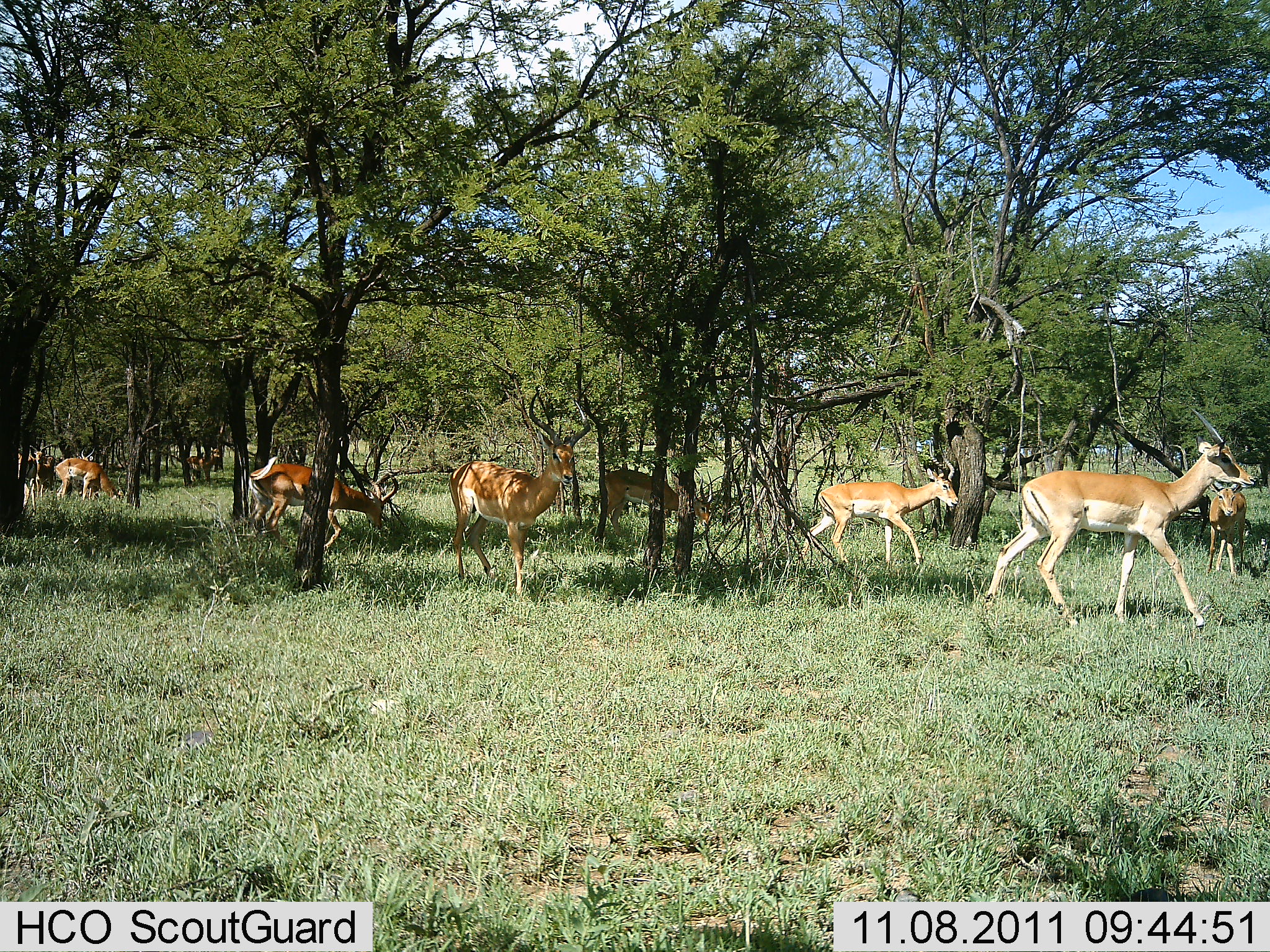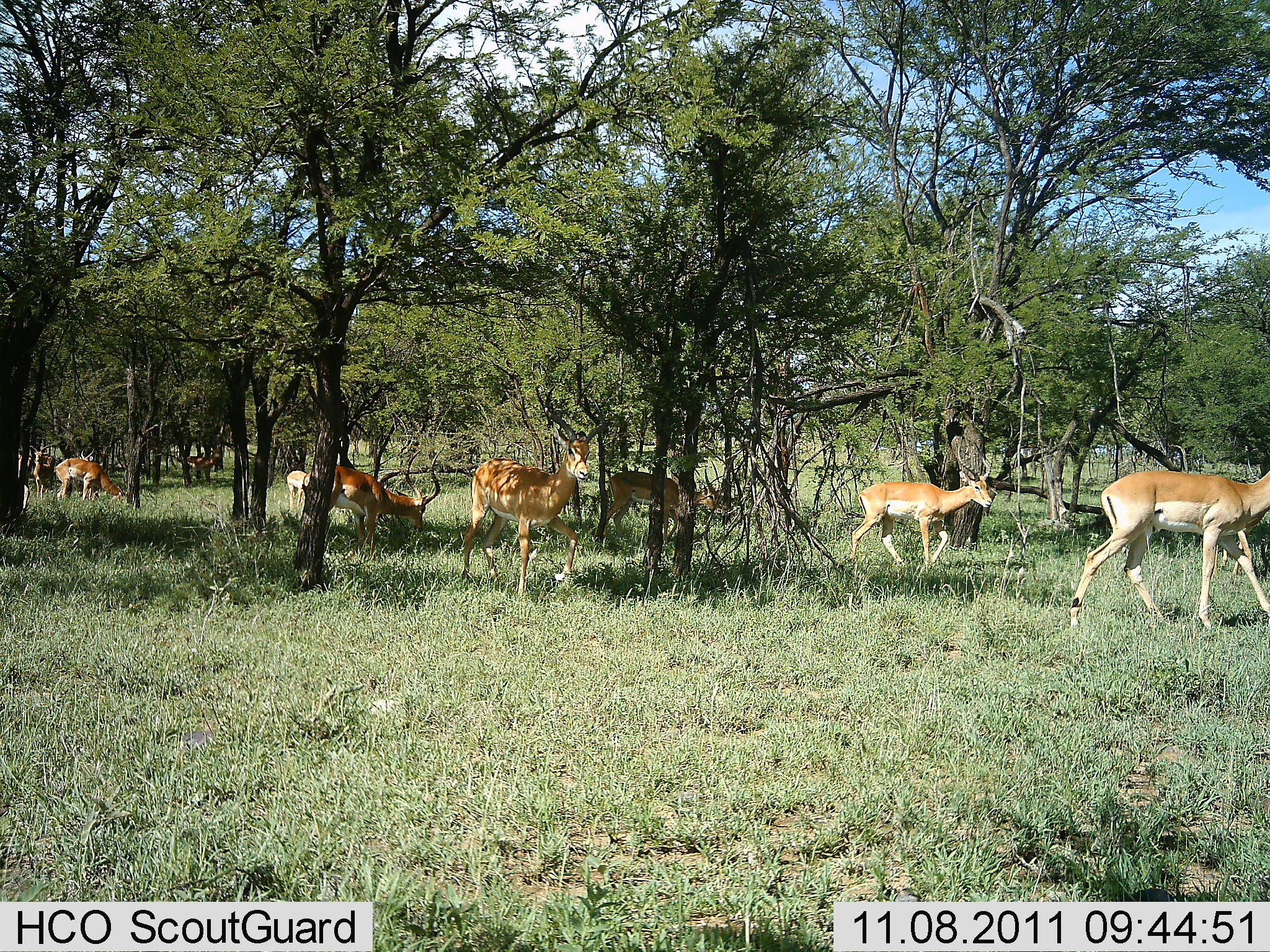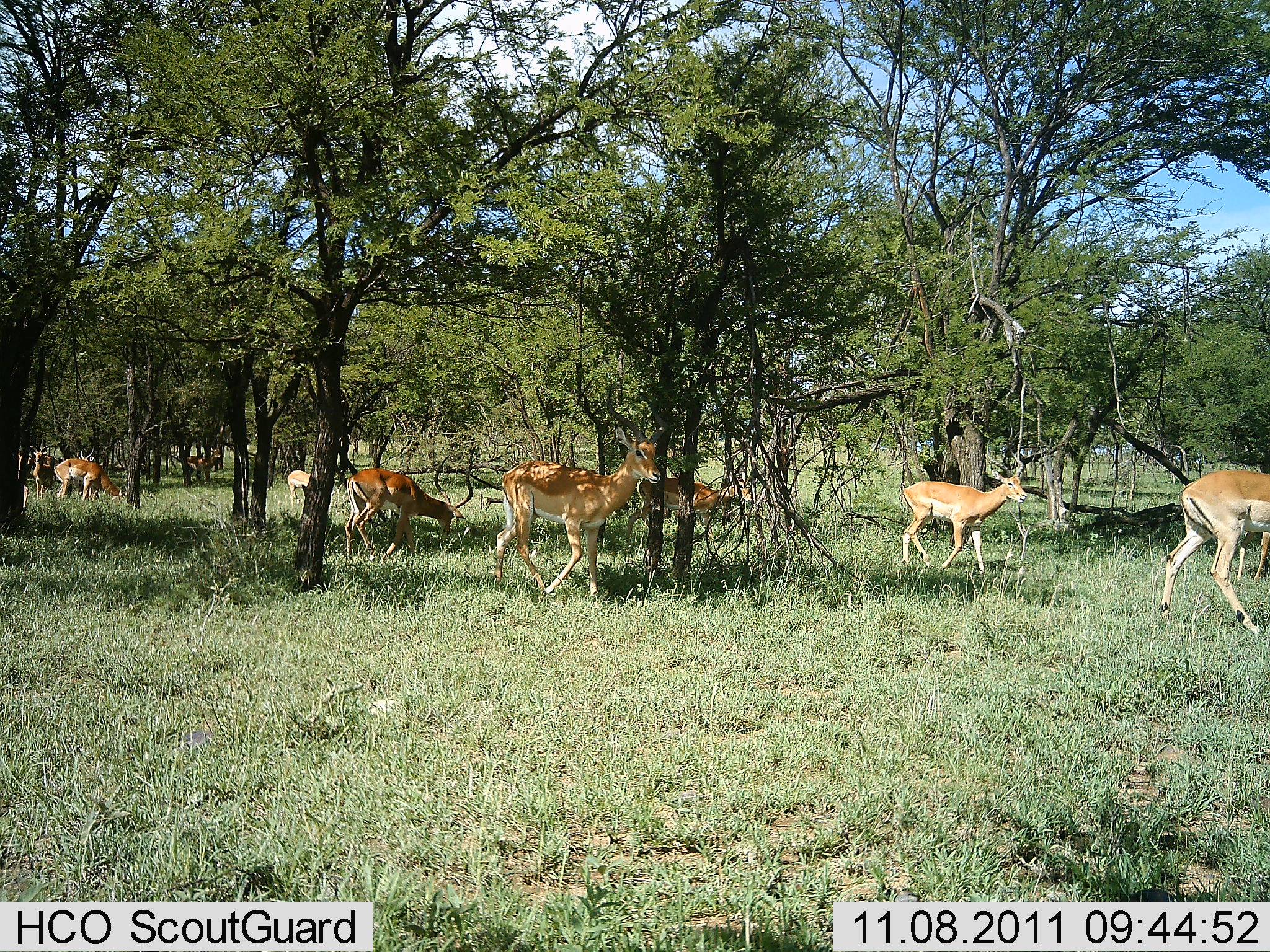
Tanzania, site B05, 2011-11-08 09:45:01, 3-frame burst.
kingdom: Animalia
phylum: Chordata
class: Mammalia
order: Artiodactyla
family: Bovidae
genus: Aepyceros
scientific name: Aepyceros melampus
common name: impala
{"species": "impala (Aepyceros melampus)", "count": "8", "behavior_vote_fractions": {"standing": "55%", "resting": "0%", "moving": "100%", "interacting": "0%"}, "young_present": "0%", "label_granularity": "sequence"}